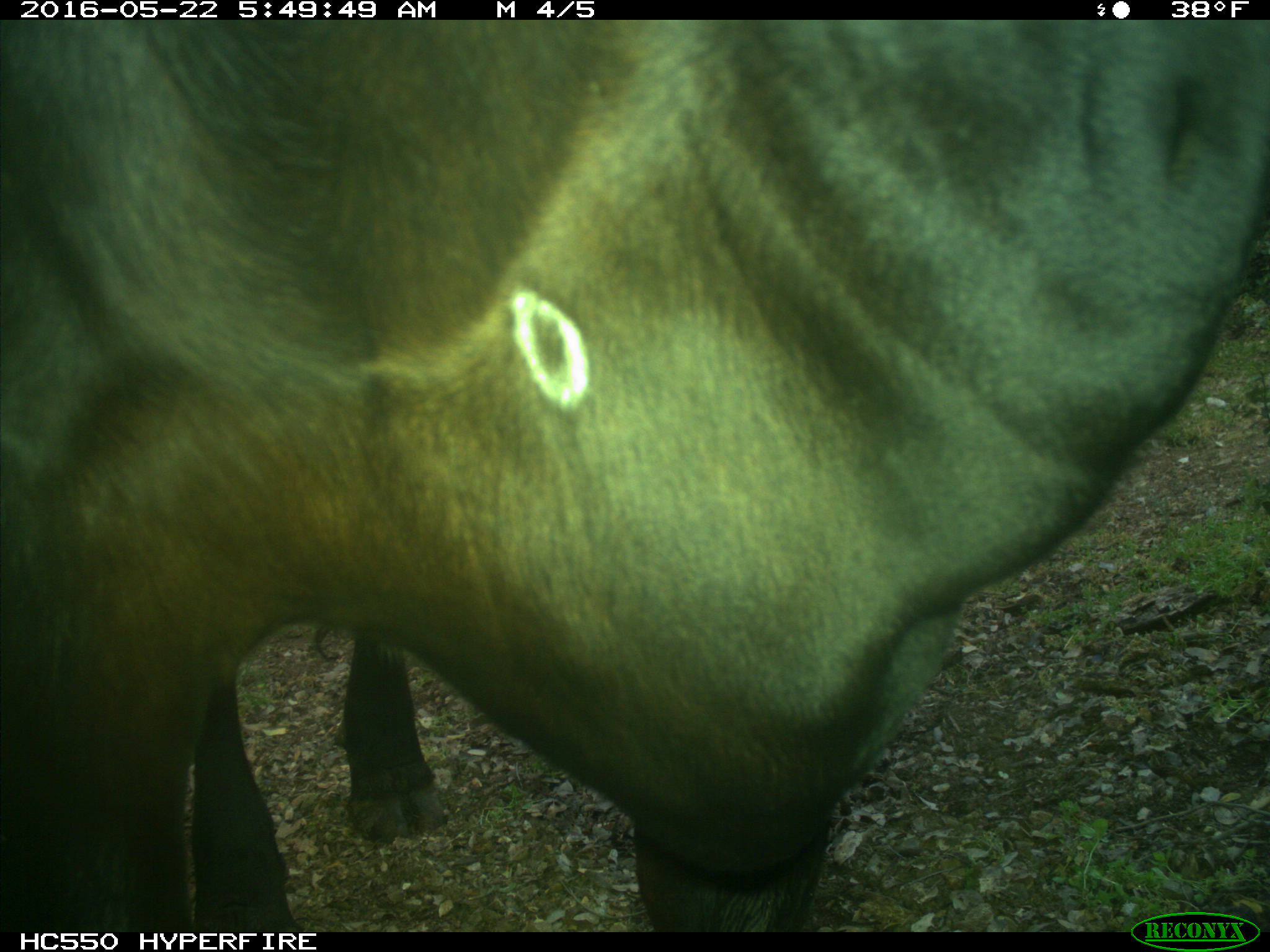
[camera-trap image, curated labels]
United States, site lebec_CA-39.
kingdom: Animalia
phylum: Chordata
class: Mammalia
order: Artiodactyla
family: Bovidae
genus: Bos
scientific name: Bos taurus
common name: domestic cow